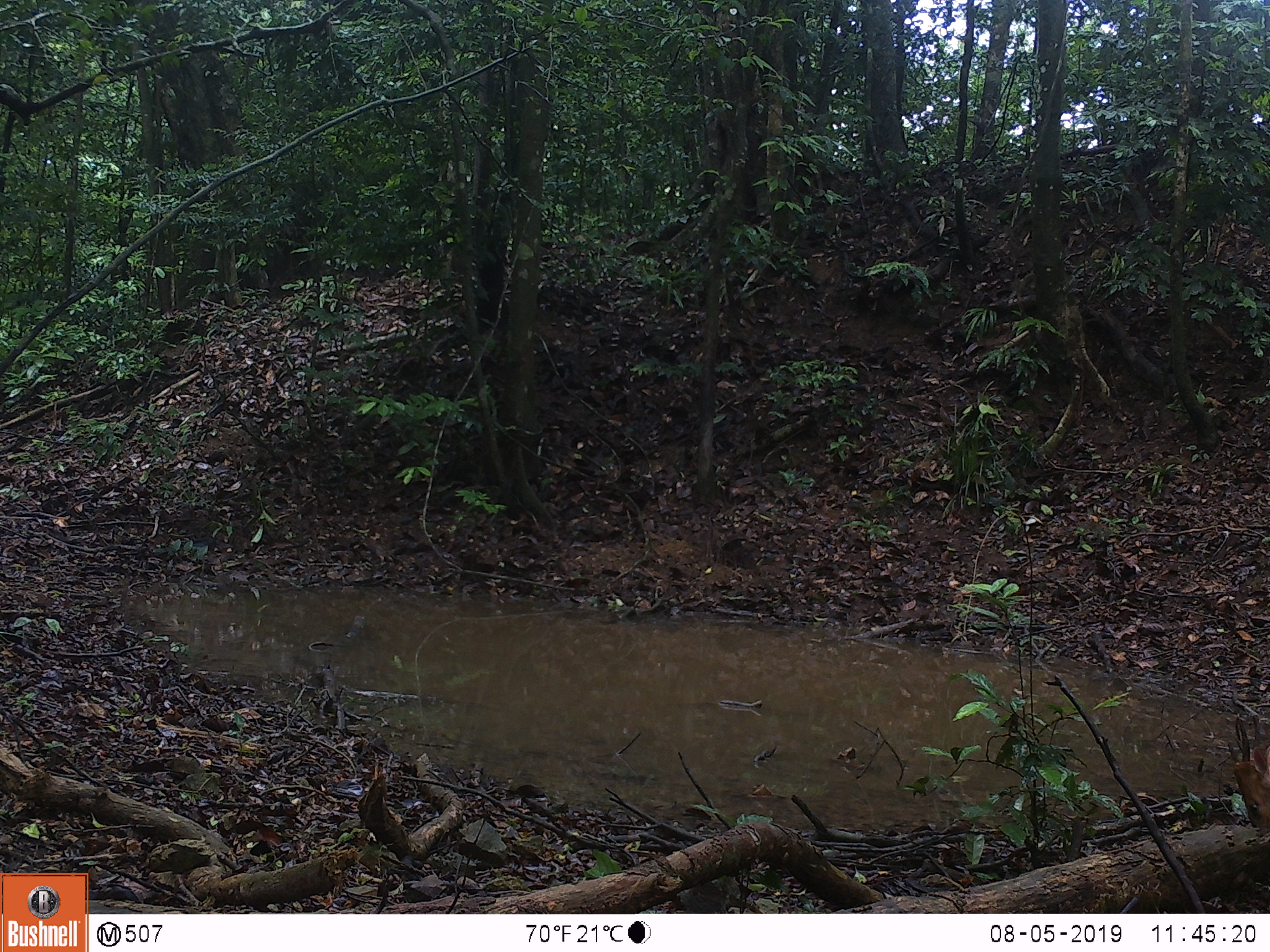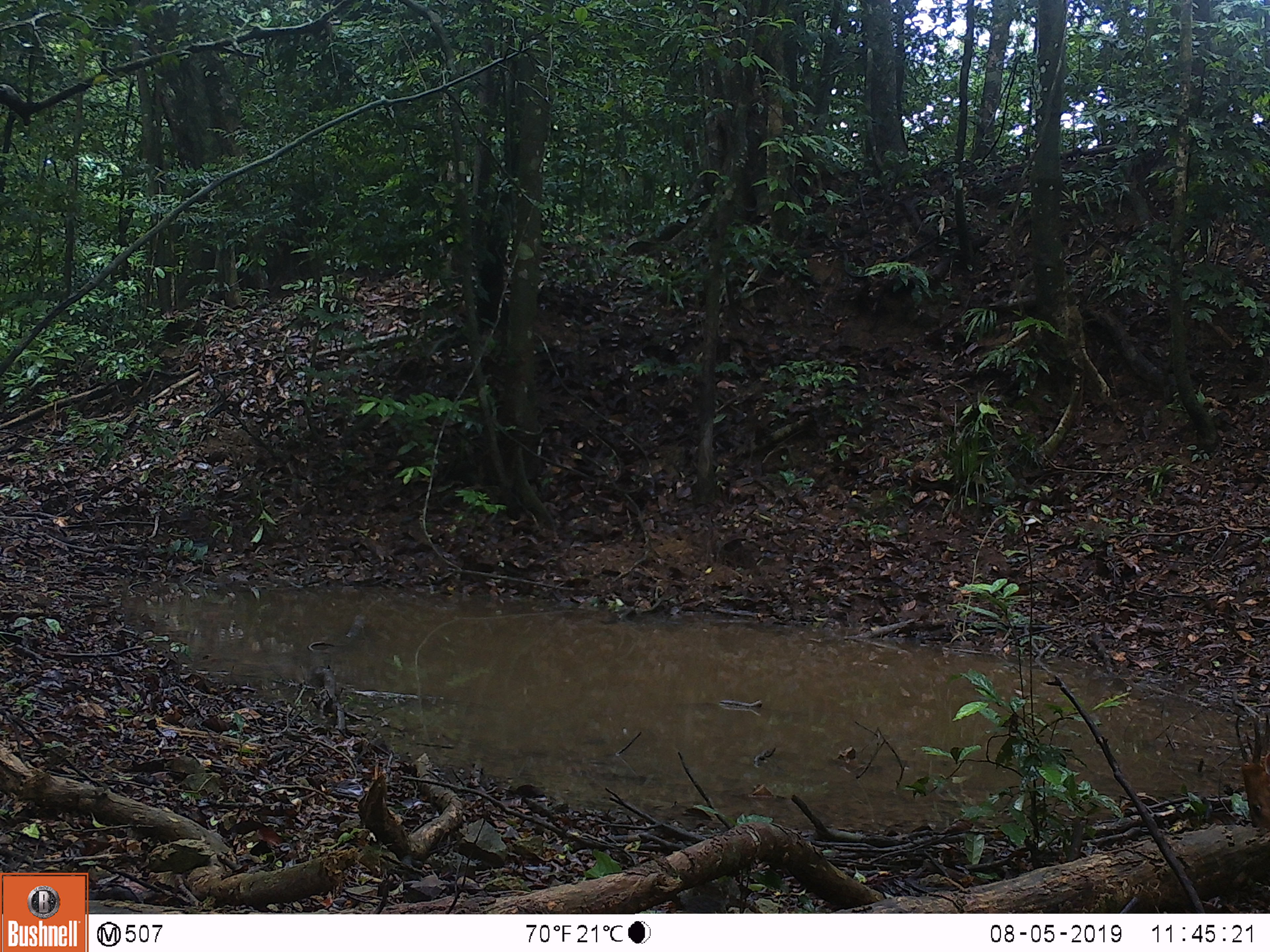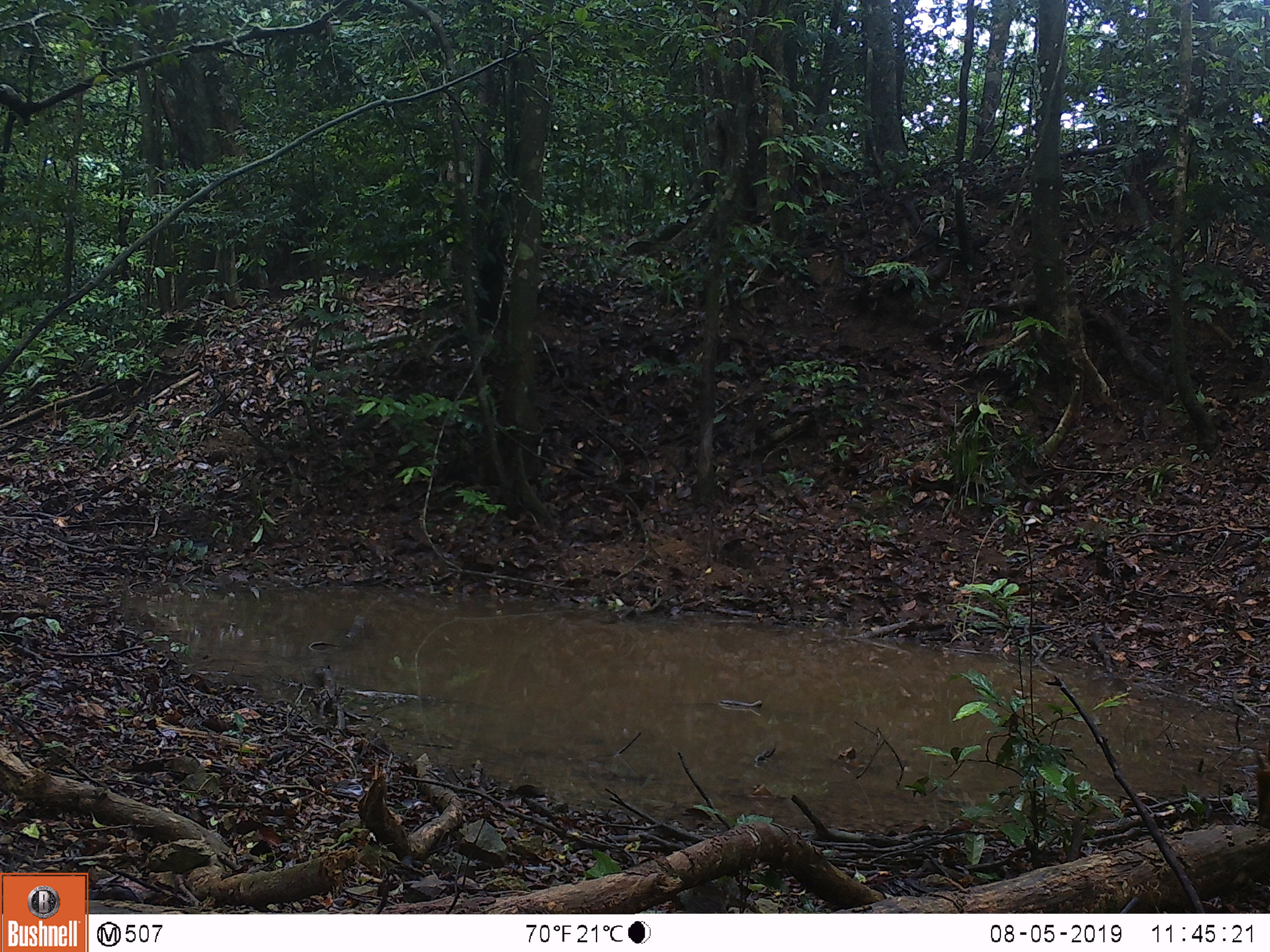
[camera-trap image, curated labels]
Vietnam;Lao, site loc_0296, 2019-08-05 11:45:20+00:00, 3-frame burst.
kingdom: Animalia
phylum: Chordata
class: Mammalia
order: Artiodactyla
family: Cervidae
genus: Muntiacus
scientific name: Muntiacus vuquangensis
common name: large-antlered muntjac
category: large antlered muntjac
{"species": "large antlered muntjac (large-antlered muntjac) (Muntiacus vuquangensis)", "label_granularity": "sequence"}